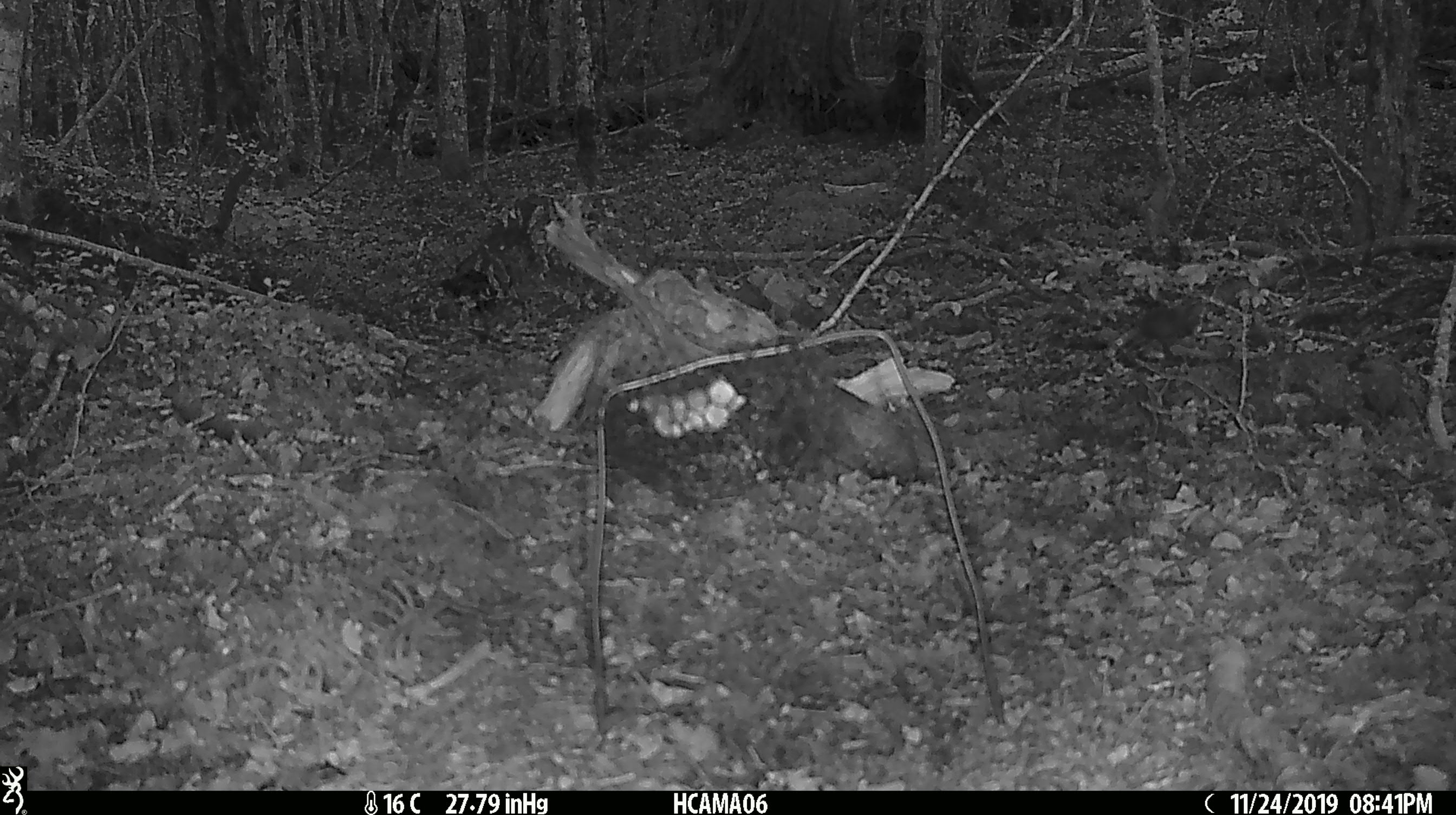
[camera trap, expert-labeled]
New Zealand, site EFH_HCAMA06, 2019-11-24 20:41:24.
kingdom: Animalia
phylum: Chordata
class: Mammalia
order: Rodentia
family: Muridae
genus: Mus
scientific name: Mus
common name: mouse